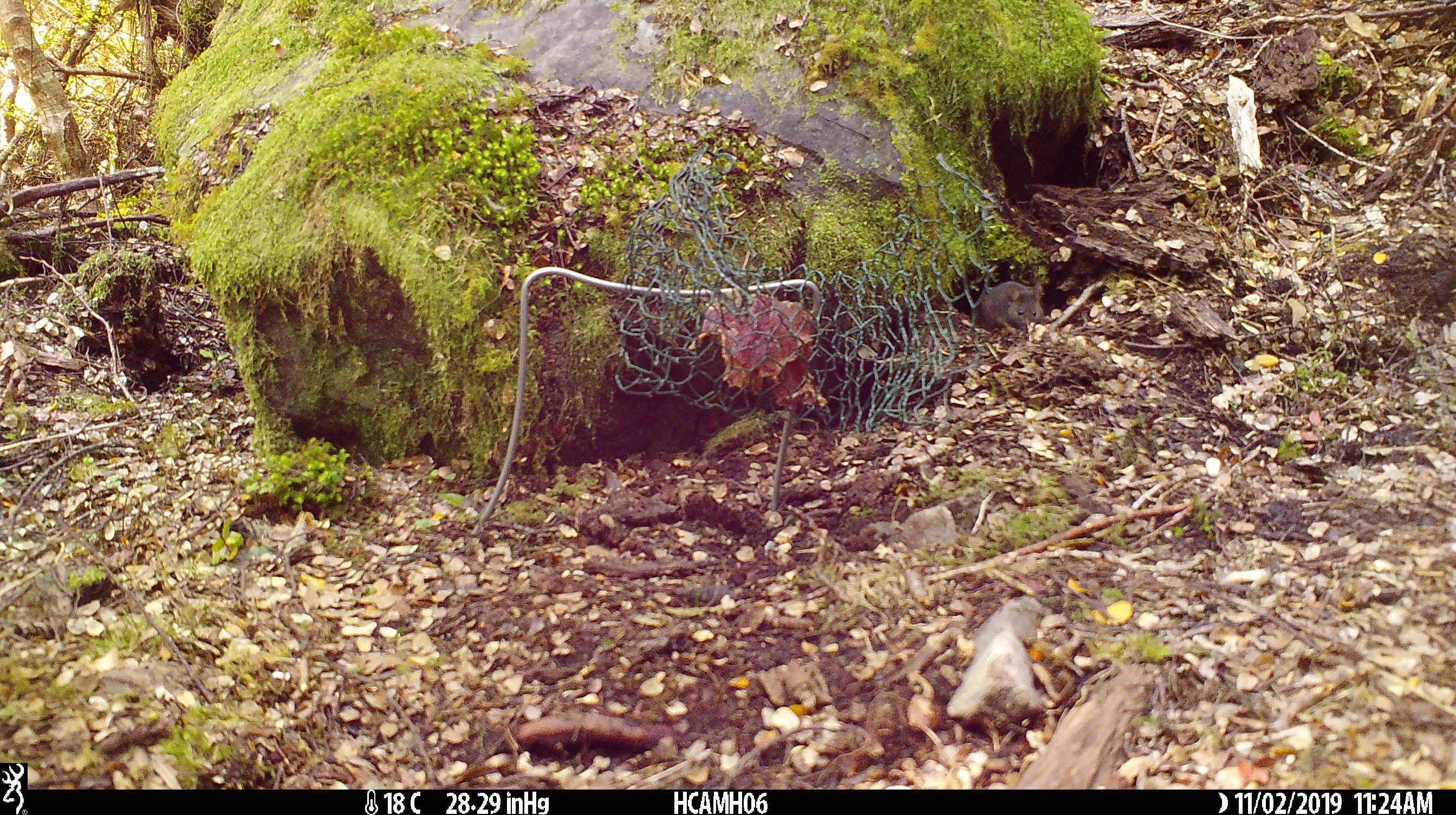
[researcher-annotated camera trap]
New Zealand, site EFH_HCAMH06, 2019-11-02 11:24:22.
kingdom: Animalia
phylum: Chordata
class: Mammalia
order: Rodentia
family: Muridae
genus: Mus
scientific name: Mus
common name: mouse